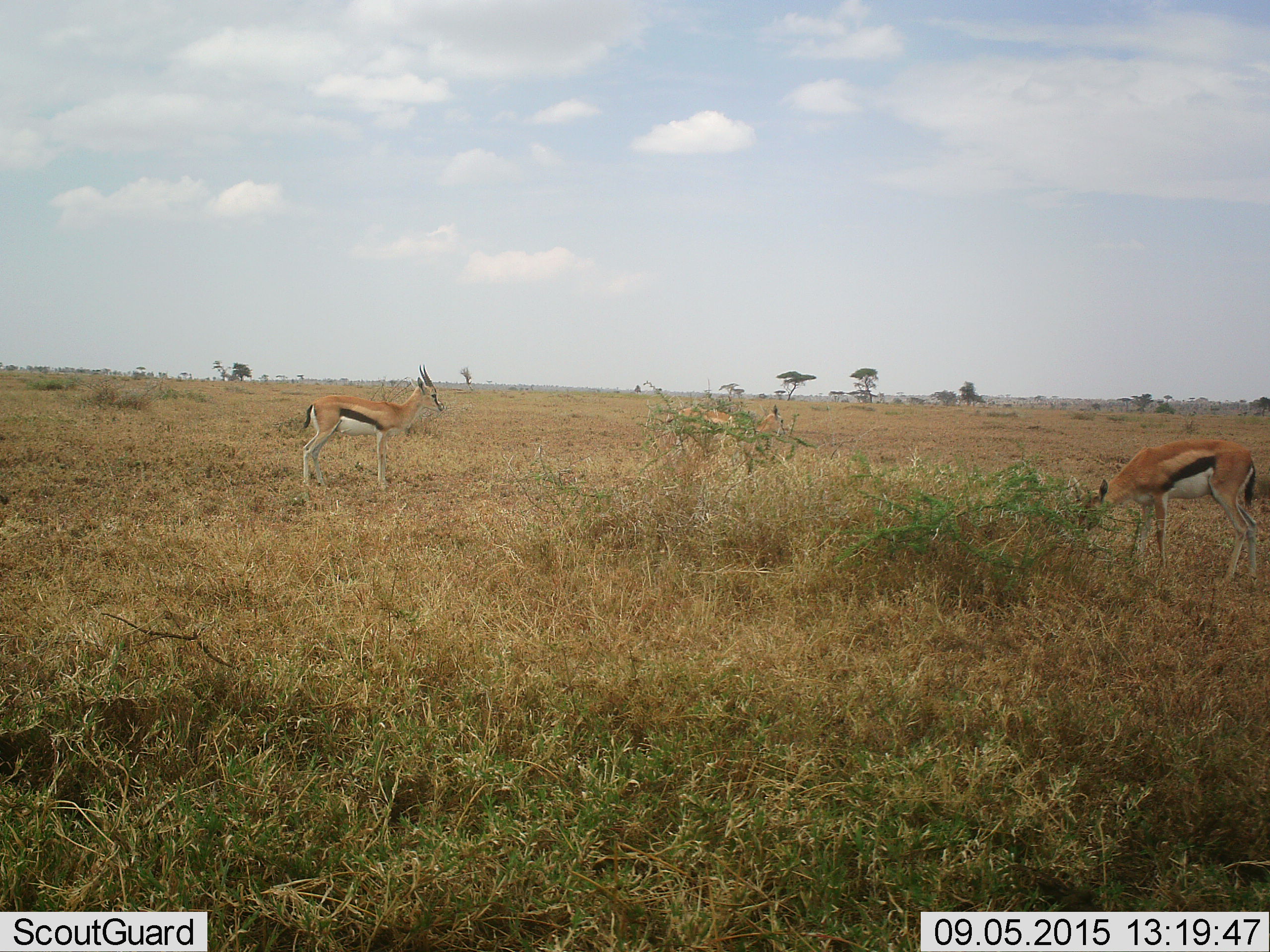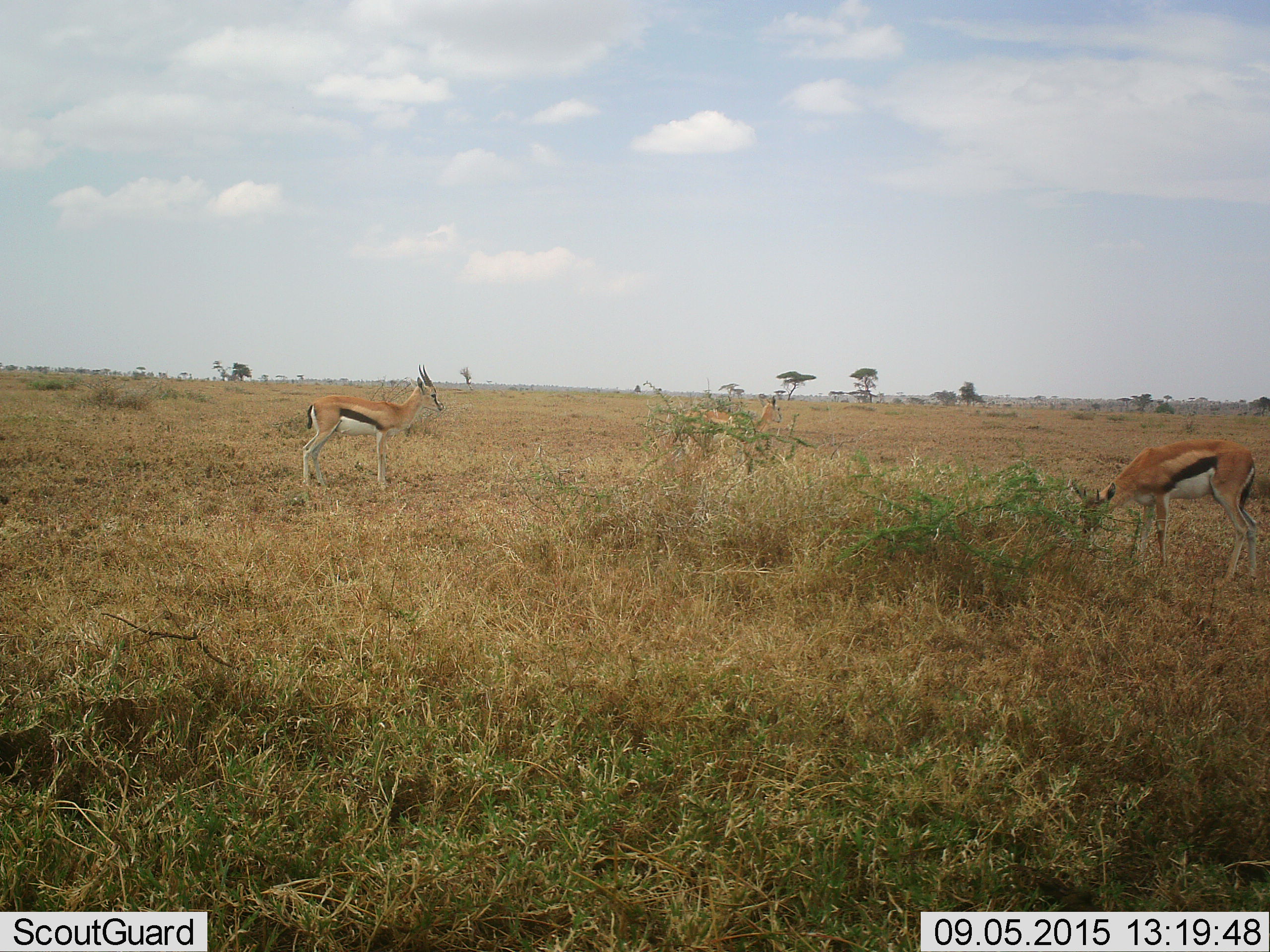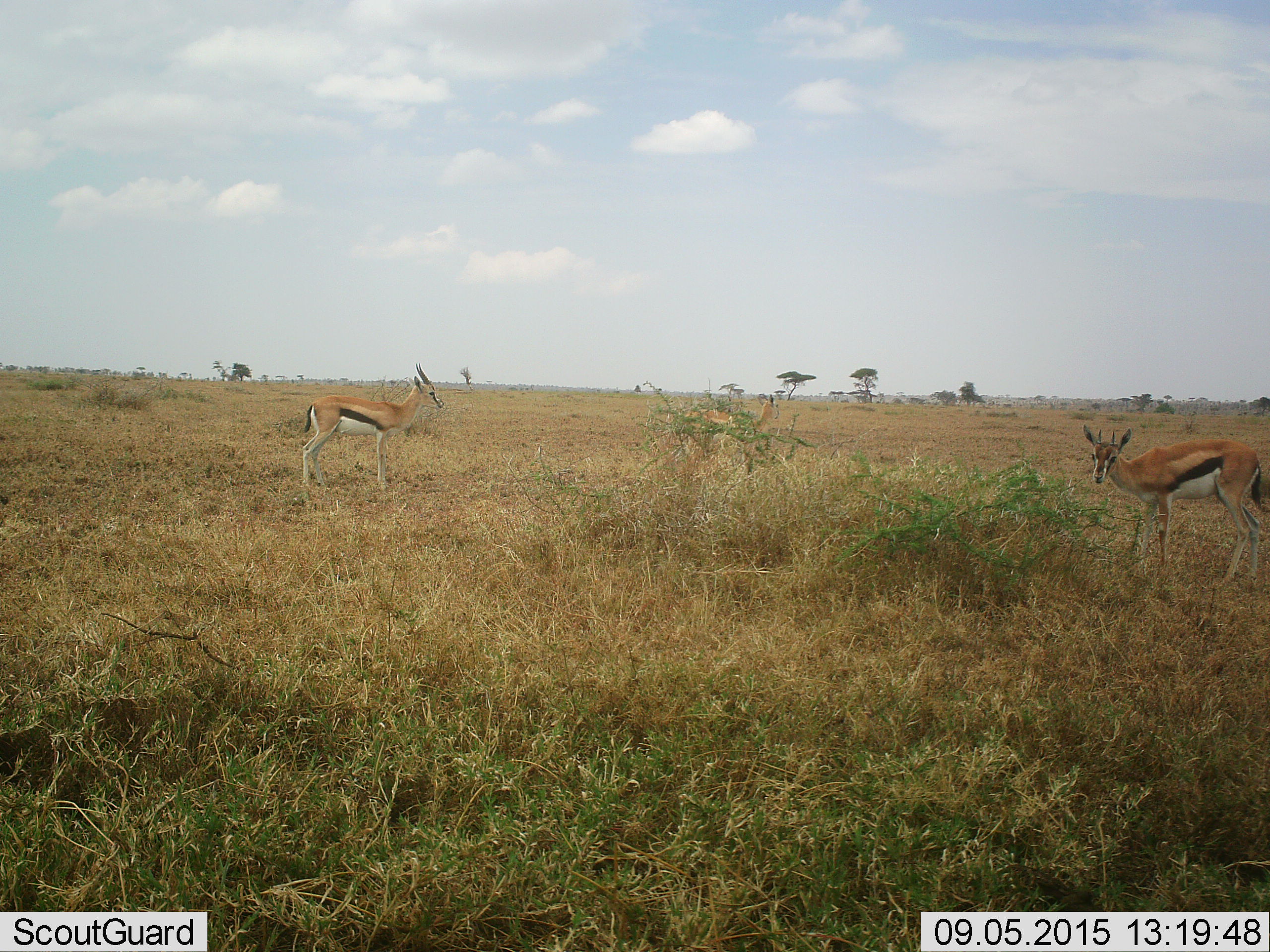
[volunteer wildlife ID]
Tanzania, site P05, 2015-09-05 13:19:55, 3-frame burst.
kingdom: Animalia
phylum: Chordata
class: Mammalia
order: Artiodactyla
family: Bovidae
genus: Eudorcas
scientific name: Eudorcas thomsonii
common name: thomson's gazelle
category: gazellethomsons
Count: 3.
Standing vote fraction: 90%.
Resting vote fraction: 10%.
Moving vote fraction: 10%.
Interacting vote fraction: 0%.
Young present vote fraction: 10%.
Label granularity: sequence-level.